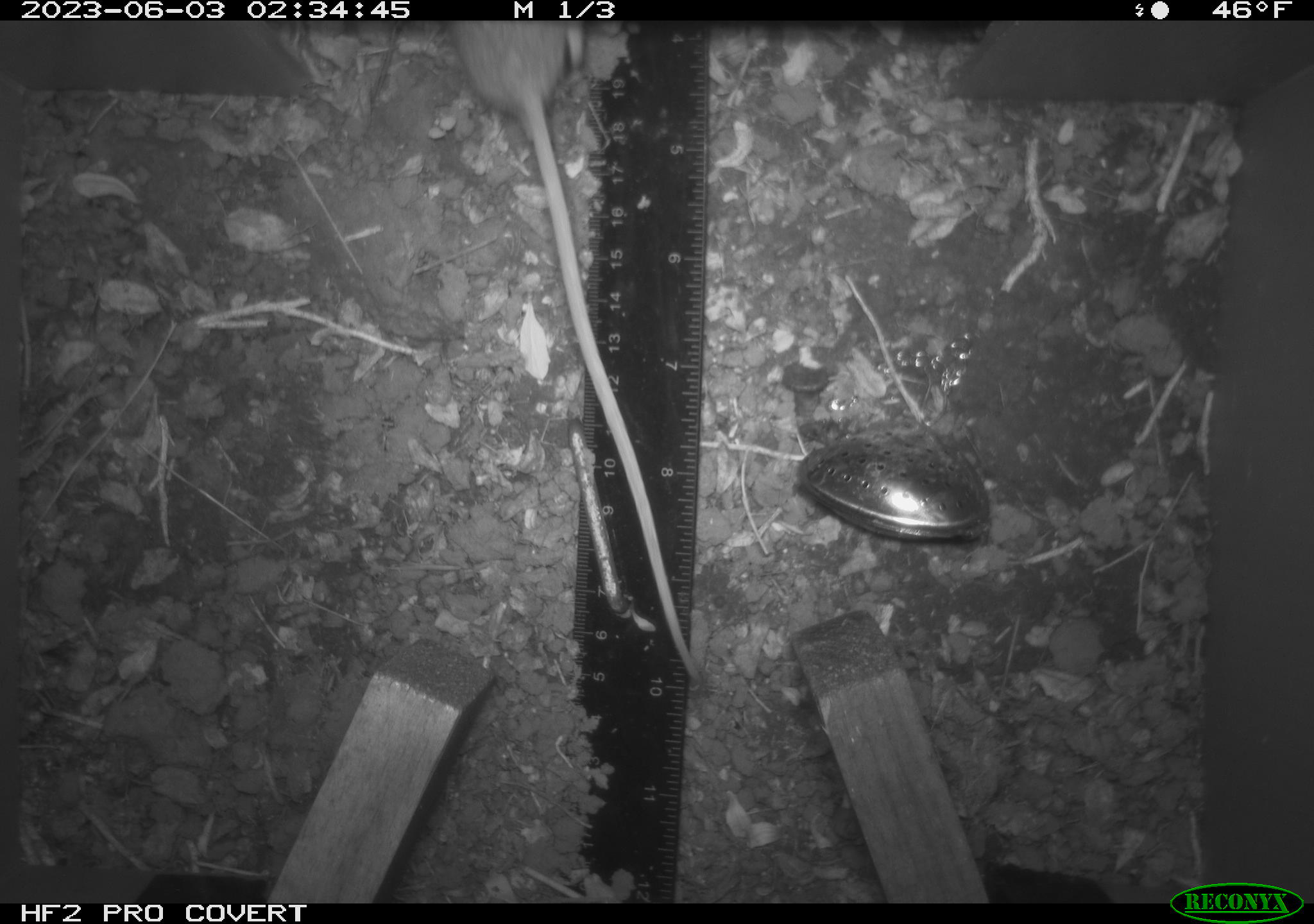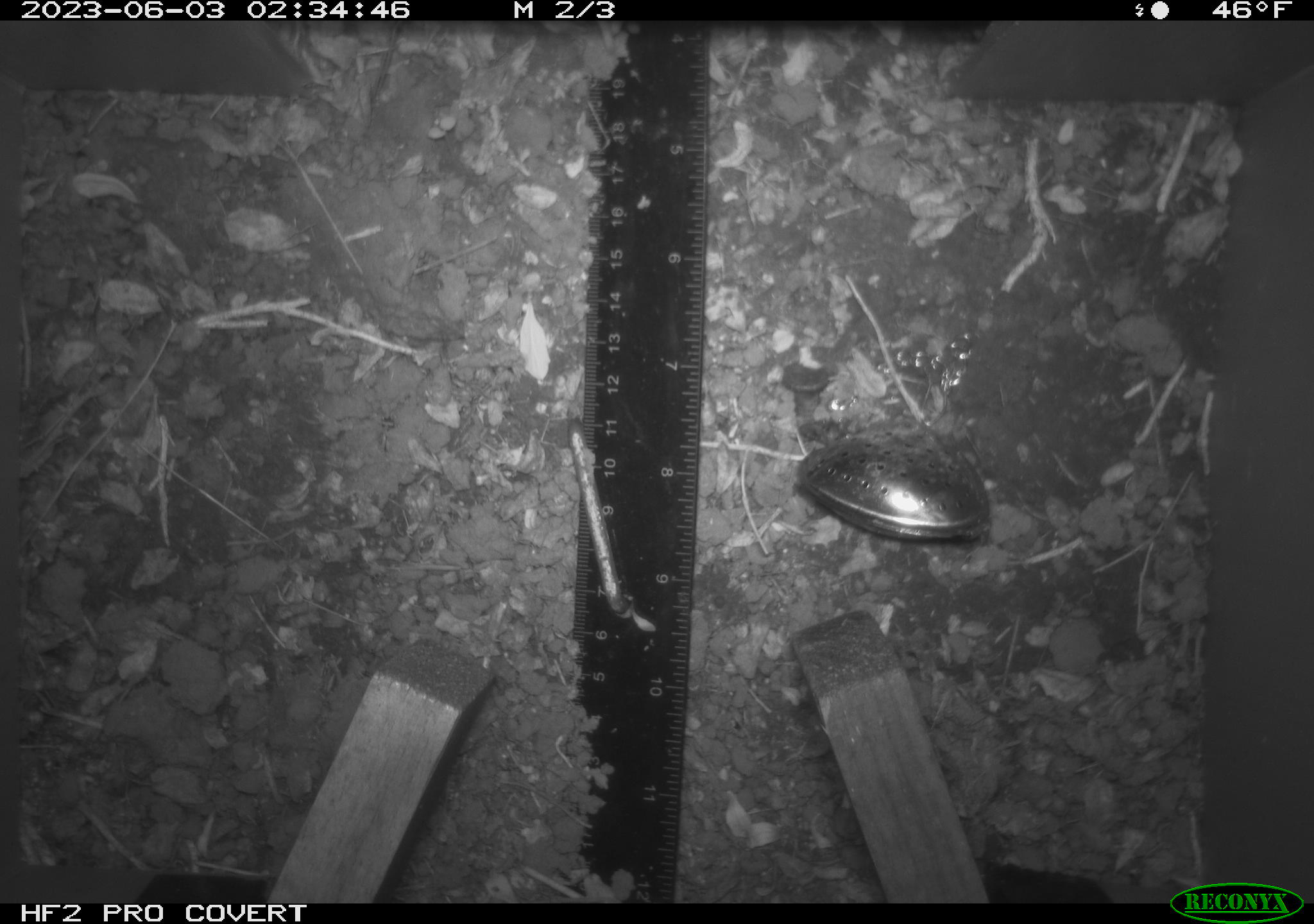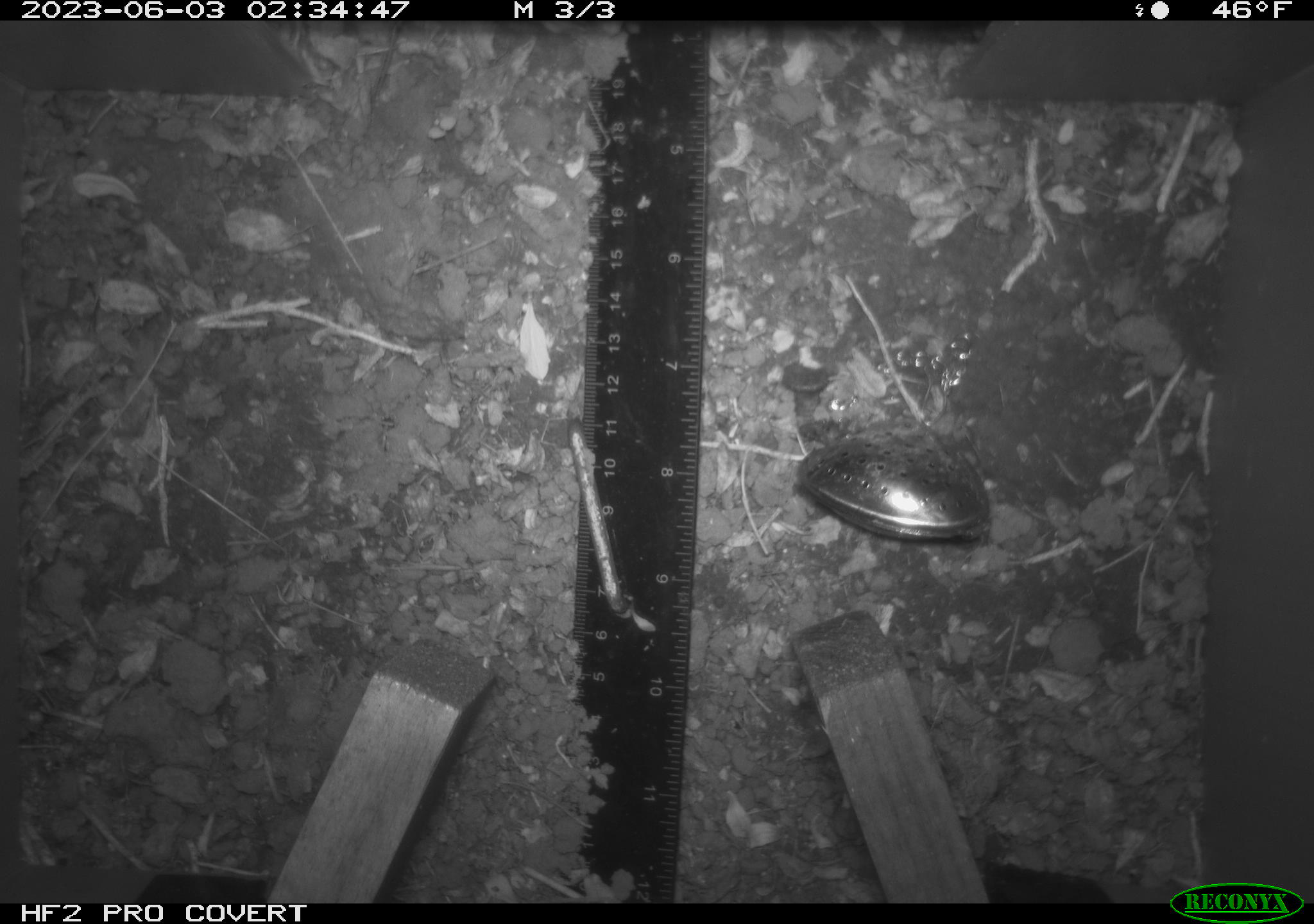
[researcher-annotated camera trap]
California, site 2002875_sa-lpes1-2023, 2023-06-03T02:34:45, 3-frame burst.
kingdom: Animalia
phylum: Chordata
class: Mammalia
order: Rodentia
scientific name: Rodentia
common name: mouse species